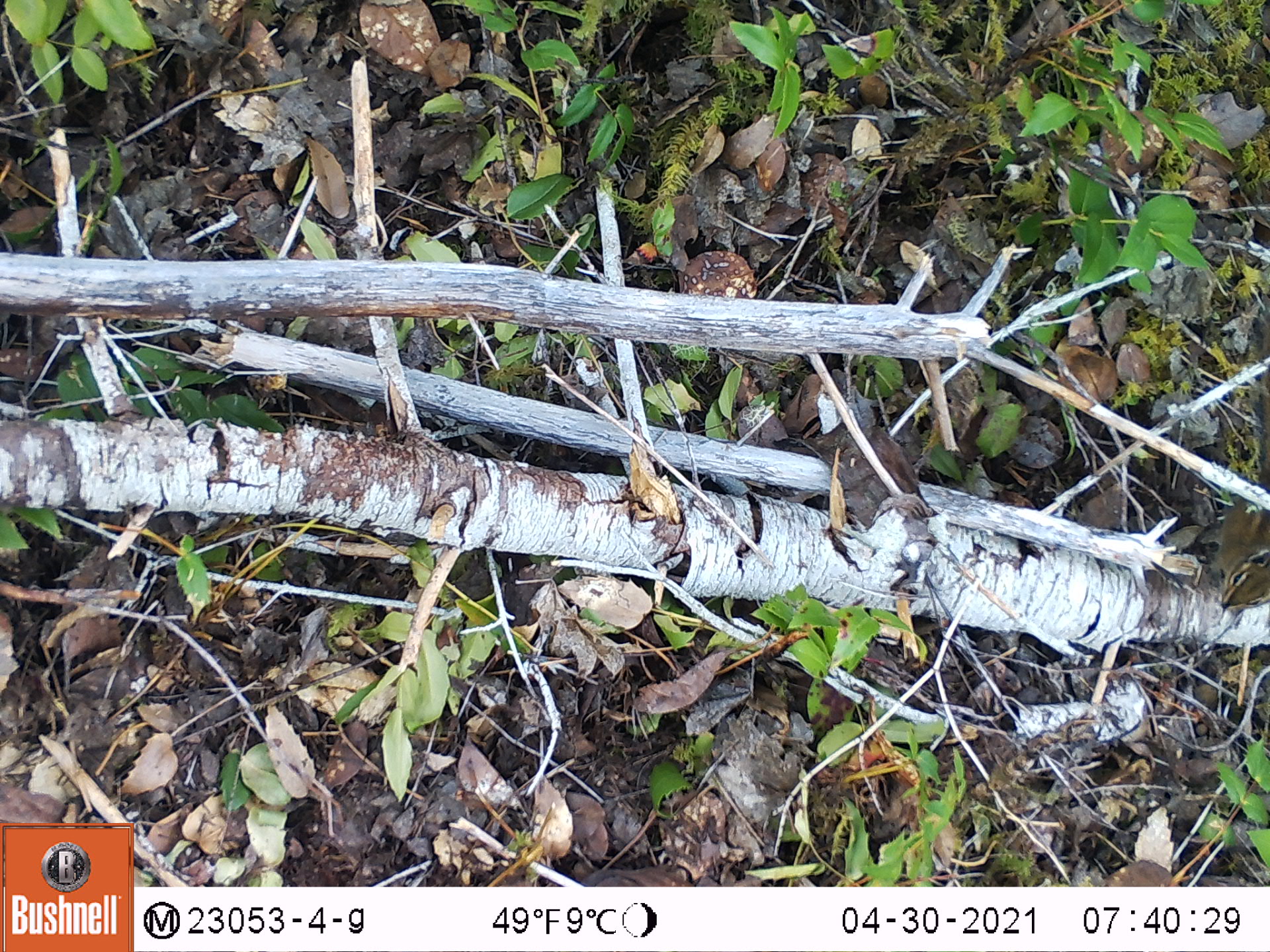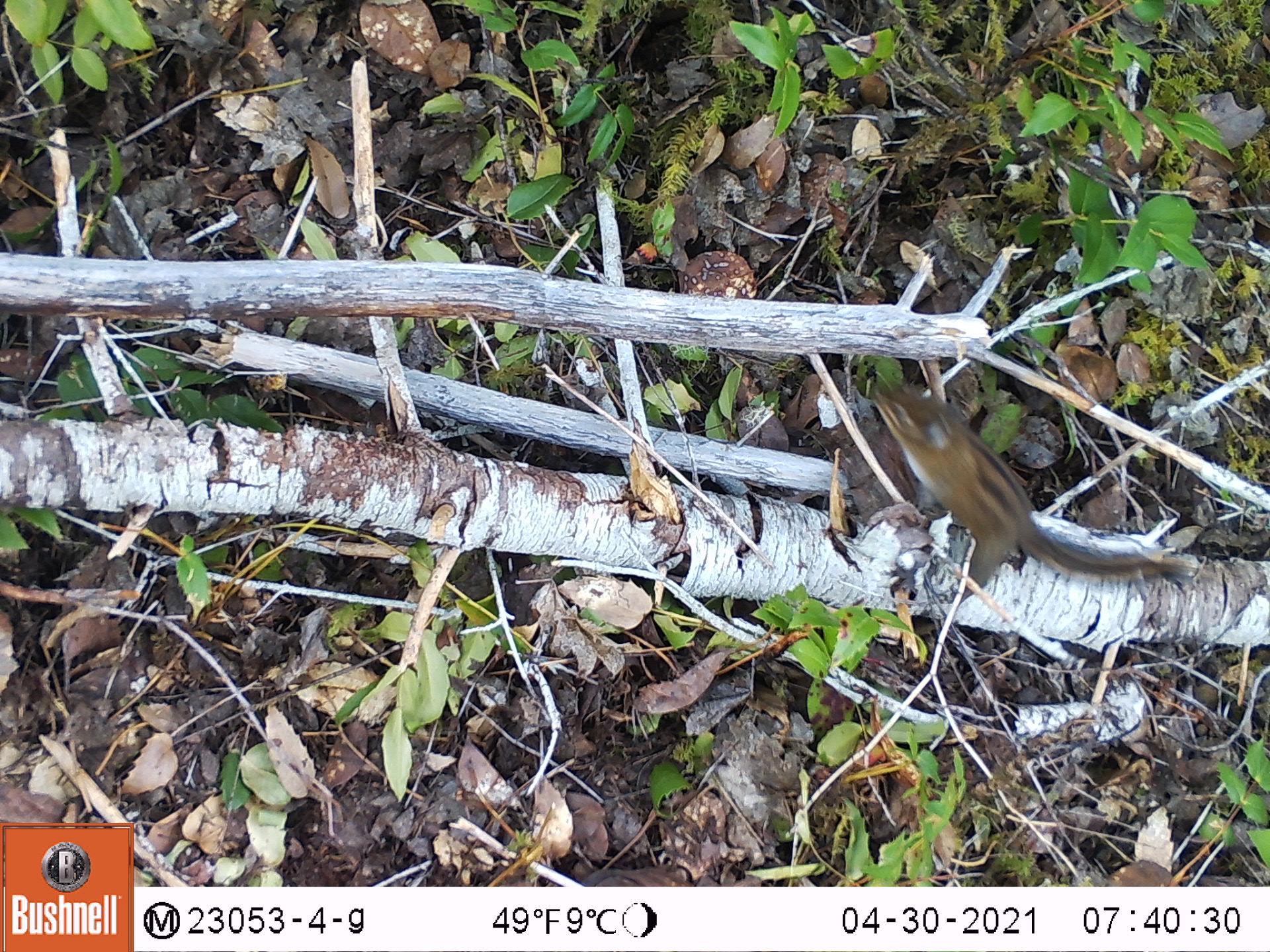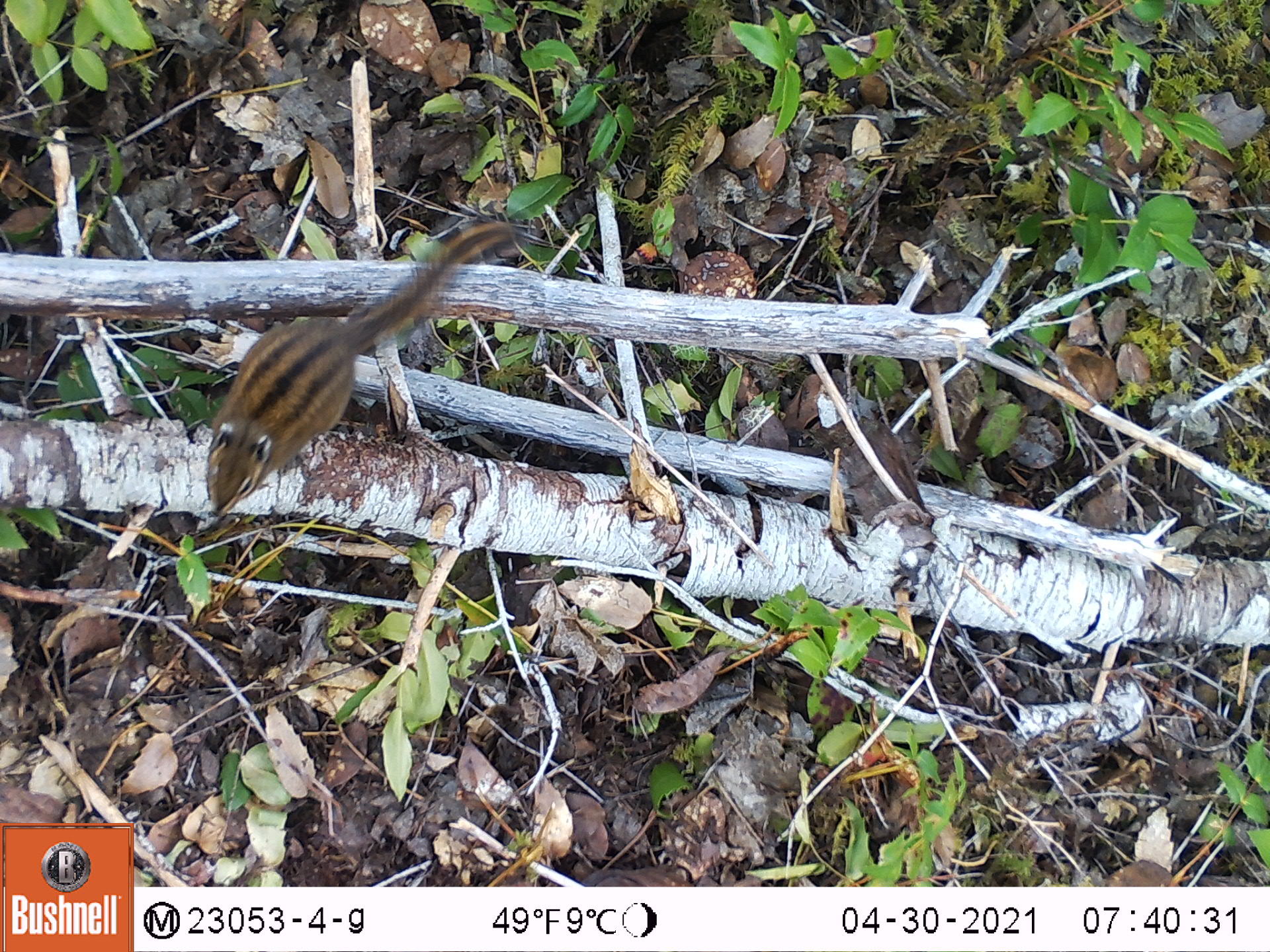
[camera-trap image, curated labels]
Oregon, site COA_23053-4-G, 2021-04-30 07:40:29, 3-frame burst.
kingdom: Animalia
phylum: Chordata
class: Mammalia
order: Rodentia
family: Sciuridae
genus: Neotamias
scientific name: Neotamias townsendii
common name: townsend's chipmunk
Townsend's chipmunk (Neotamias townsendii).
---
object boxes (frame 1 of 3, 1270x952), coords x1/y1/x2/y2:
townsend's chipmunk: 1193/477/1268/639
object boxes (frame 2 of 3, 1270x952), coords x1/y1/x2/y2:
townsend's chipmunk: 857/367/1205/598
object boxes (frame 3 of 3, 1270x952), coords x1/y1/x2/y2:
townsend's chipmunk: 194/204/547/528